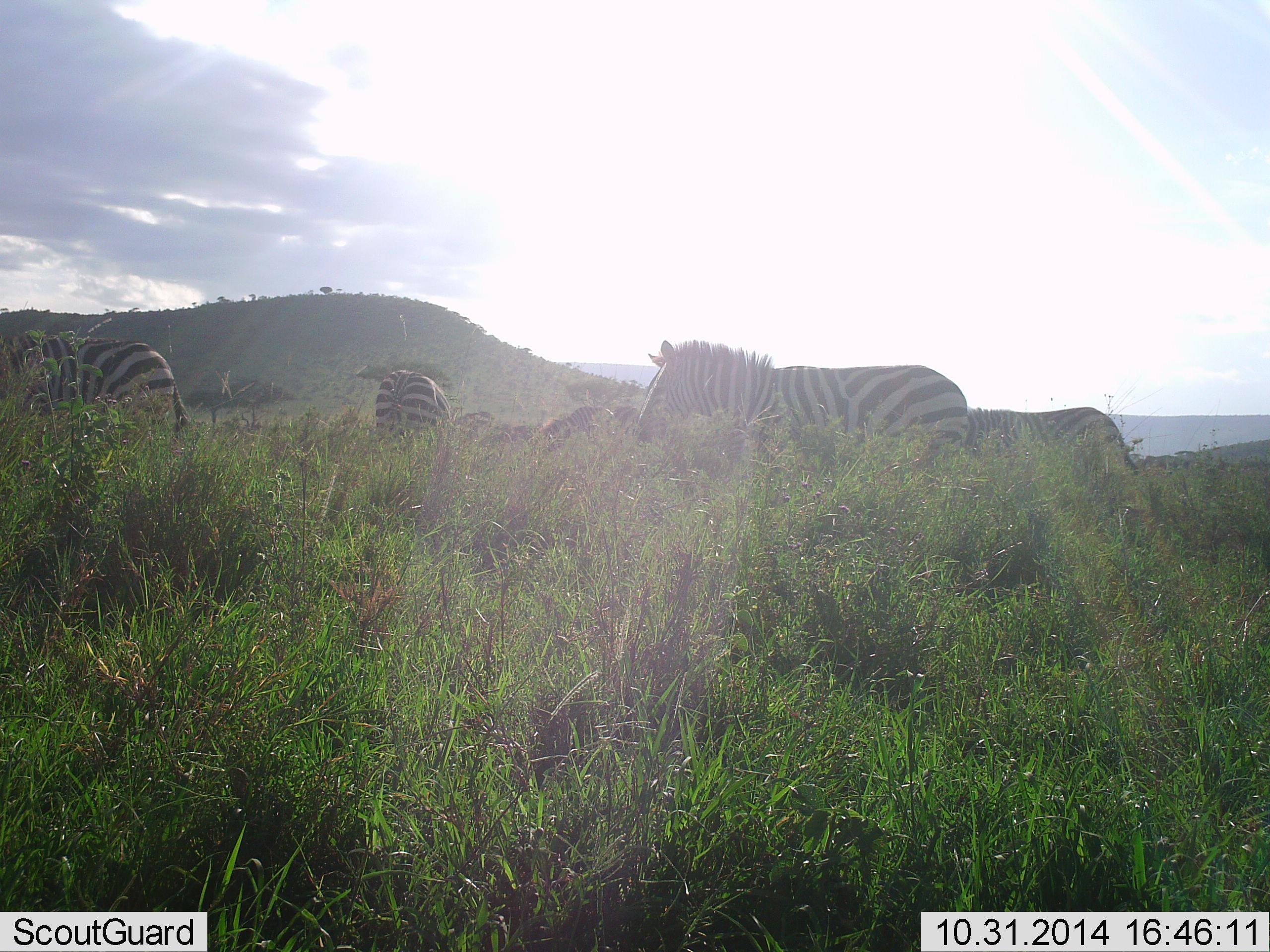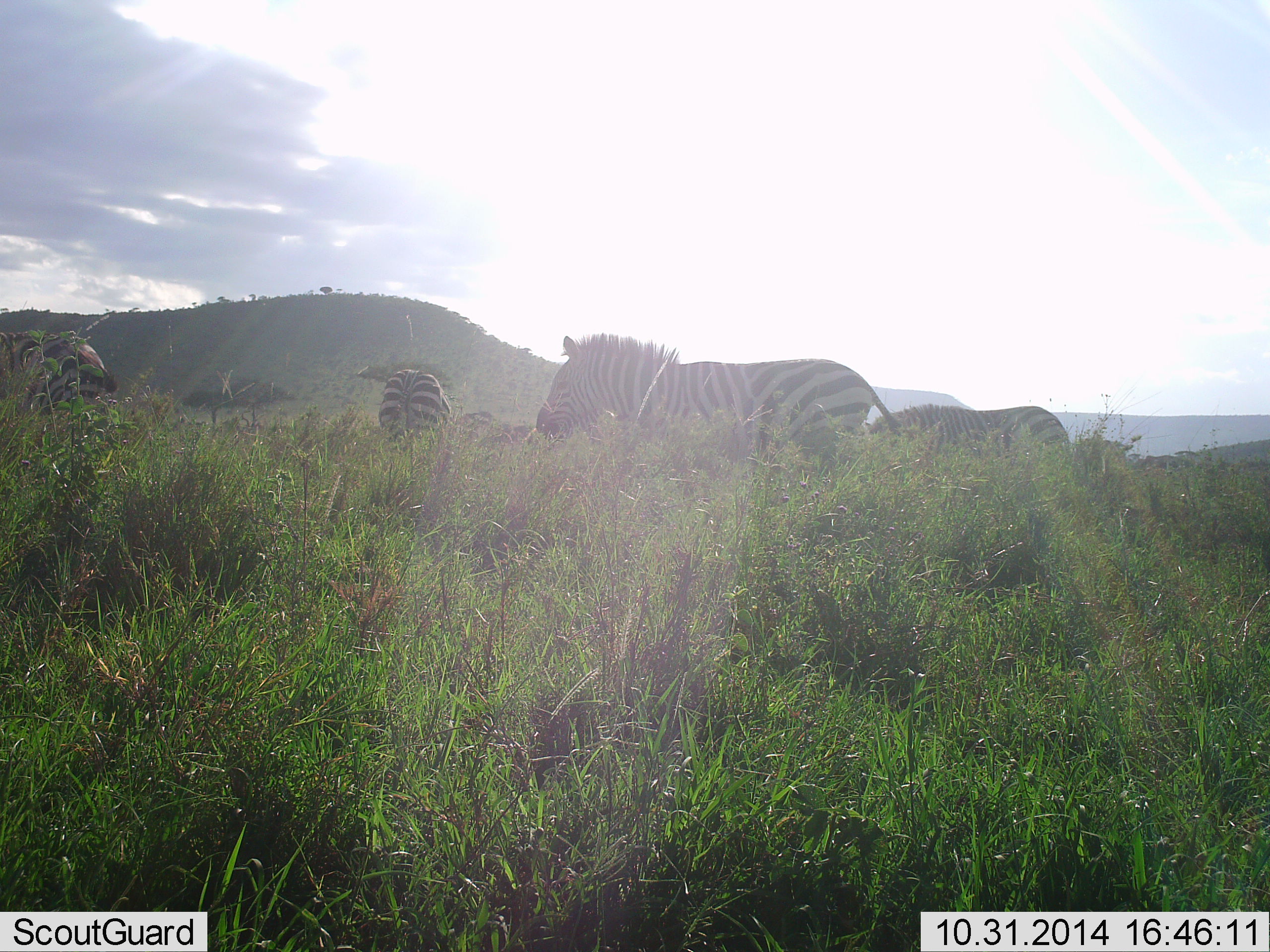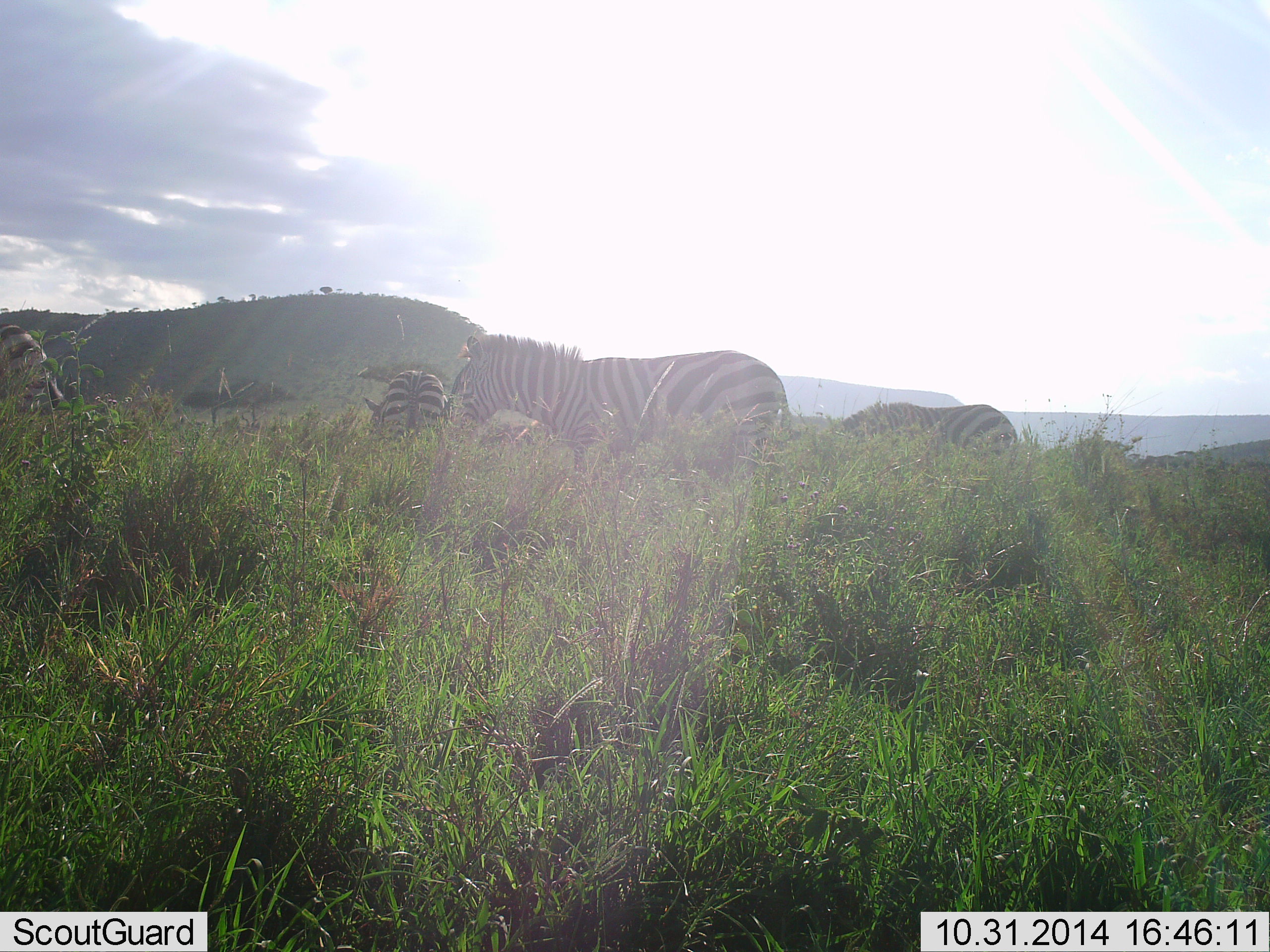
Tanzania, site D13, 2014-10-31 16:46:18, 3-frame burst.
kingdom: Animalia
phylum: Chordata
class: Mammalia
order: Perissodactyla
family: Equidae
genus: Equus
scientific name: Equus quagga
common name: plains zebra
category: zebra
Zebra (plains zebra) (Equus quagga), count 4. Behavior (volunteer vote fractions): standing 20%, resting 10%, moving 90%, interacting 0%. Young present (vote fraction): 0%. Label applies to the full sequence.